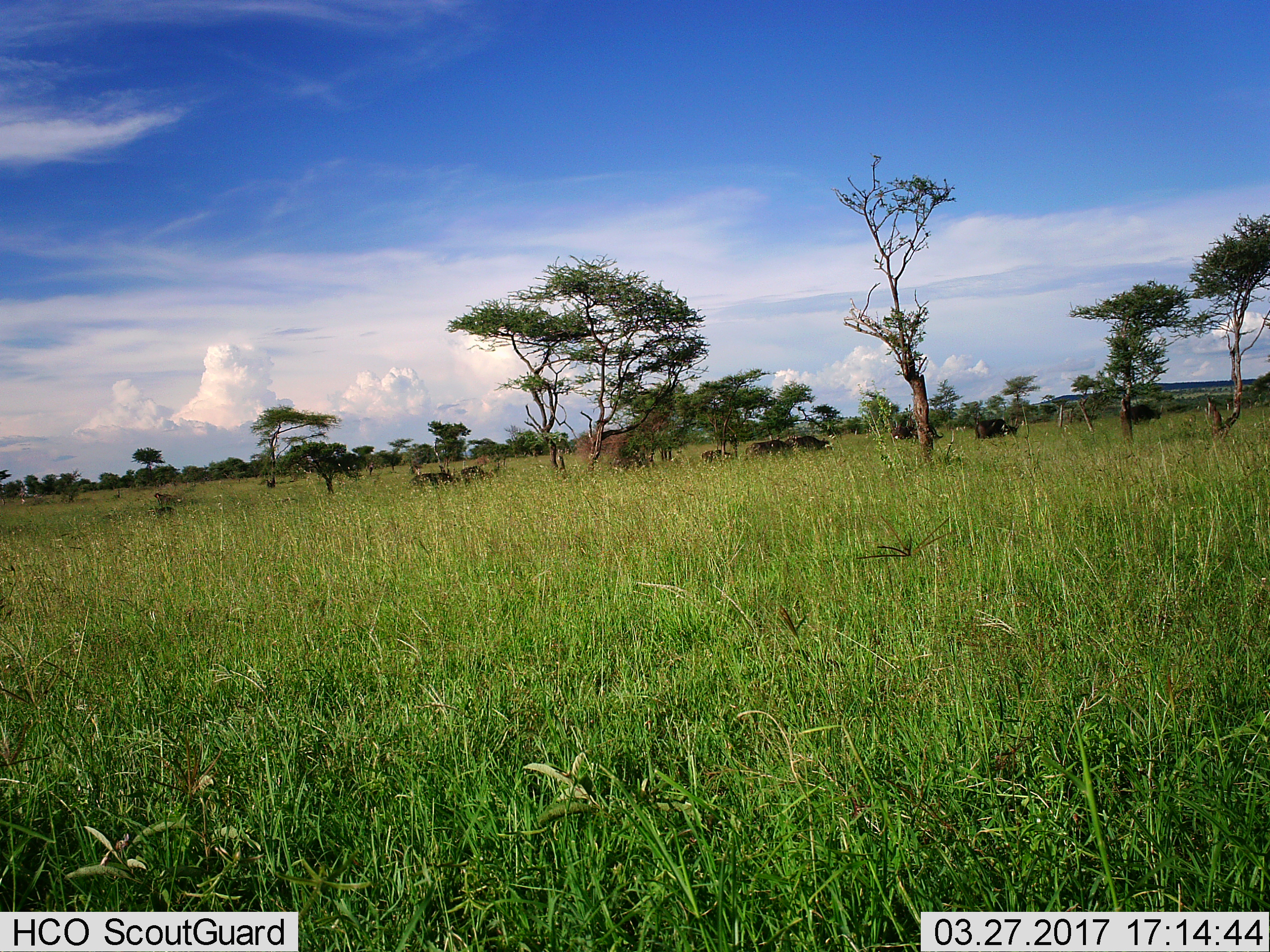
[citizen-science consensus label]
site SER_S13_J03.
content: unidentified animal